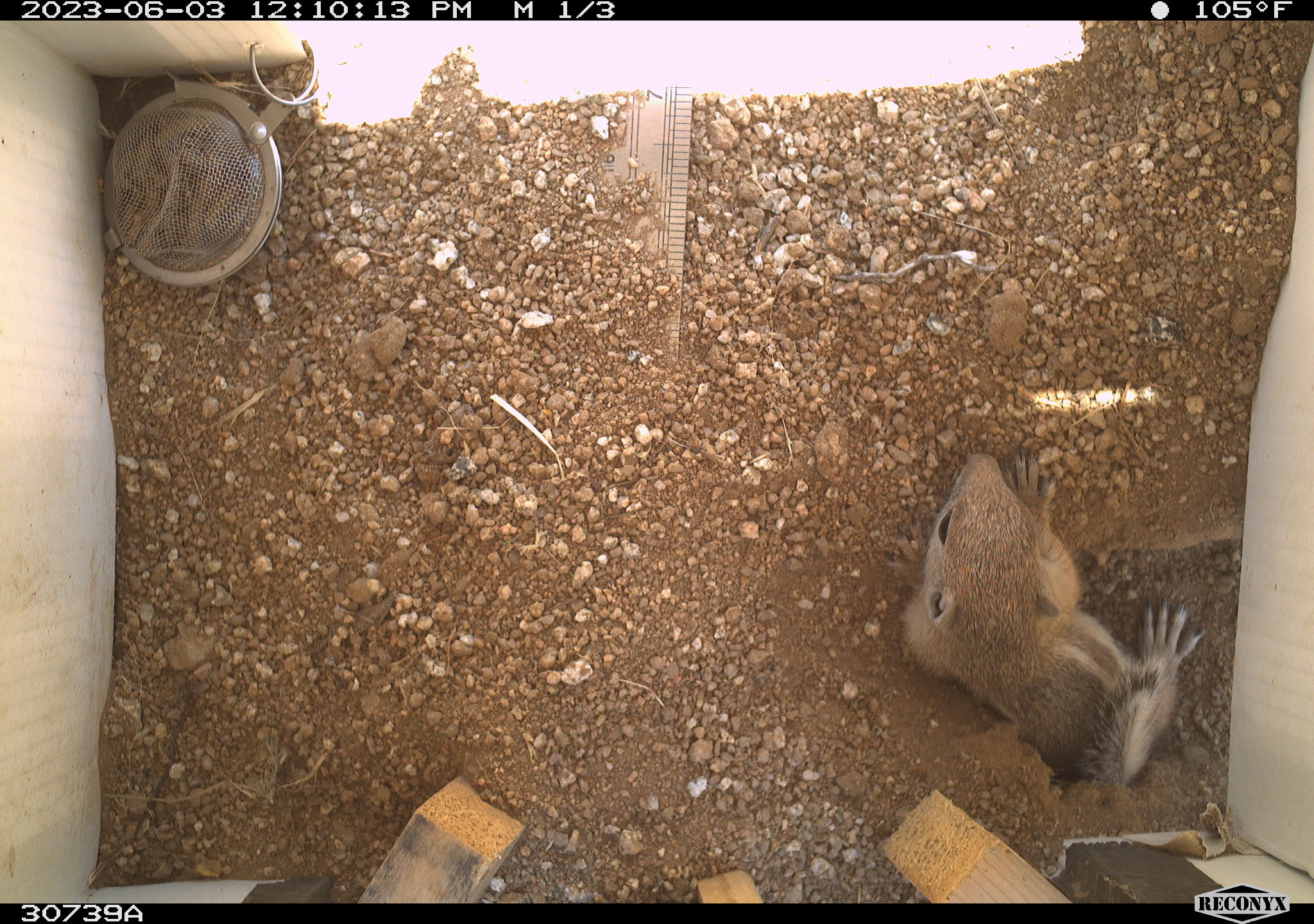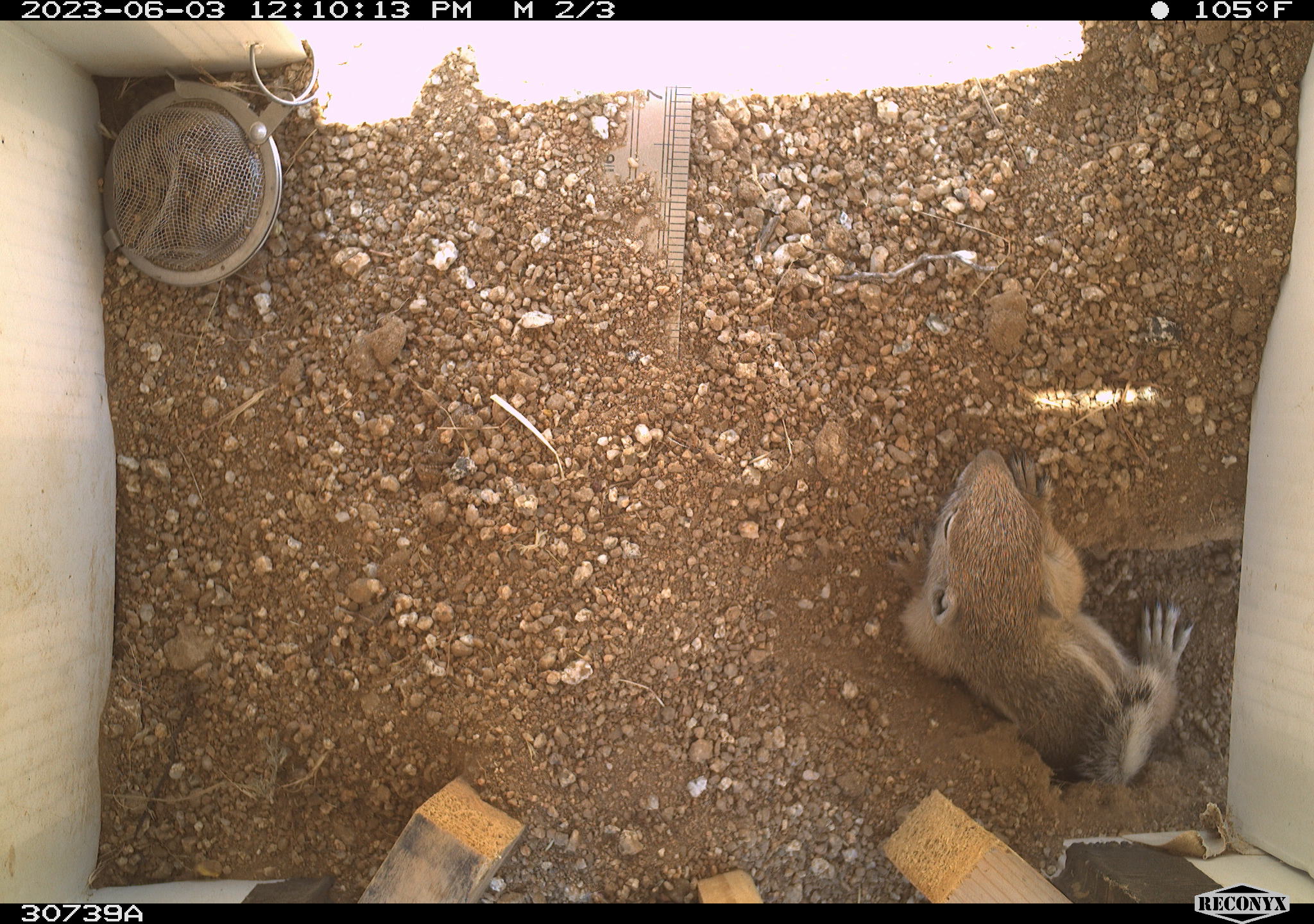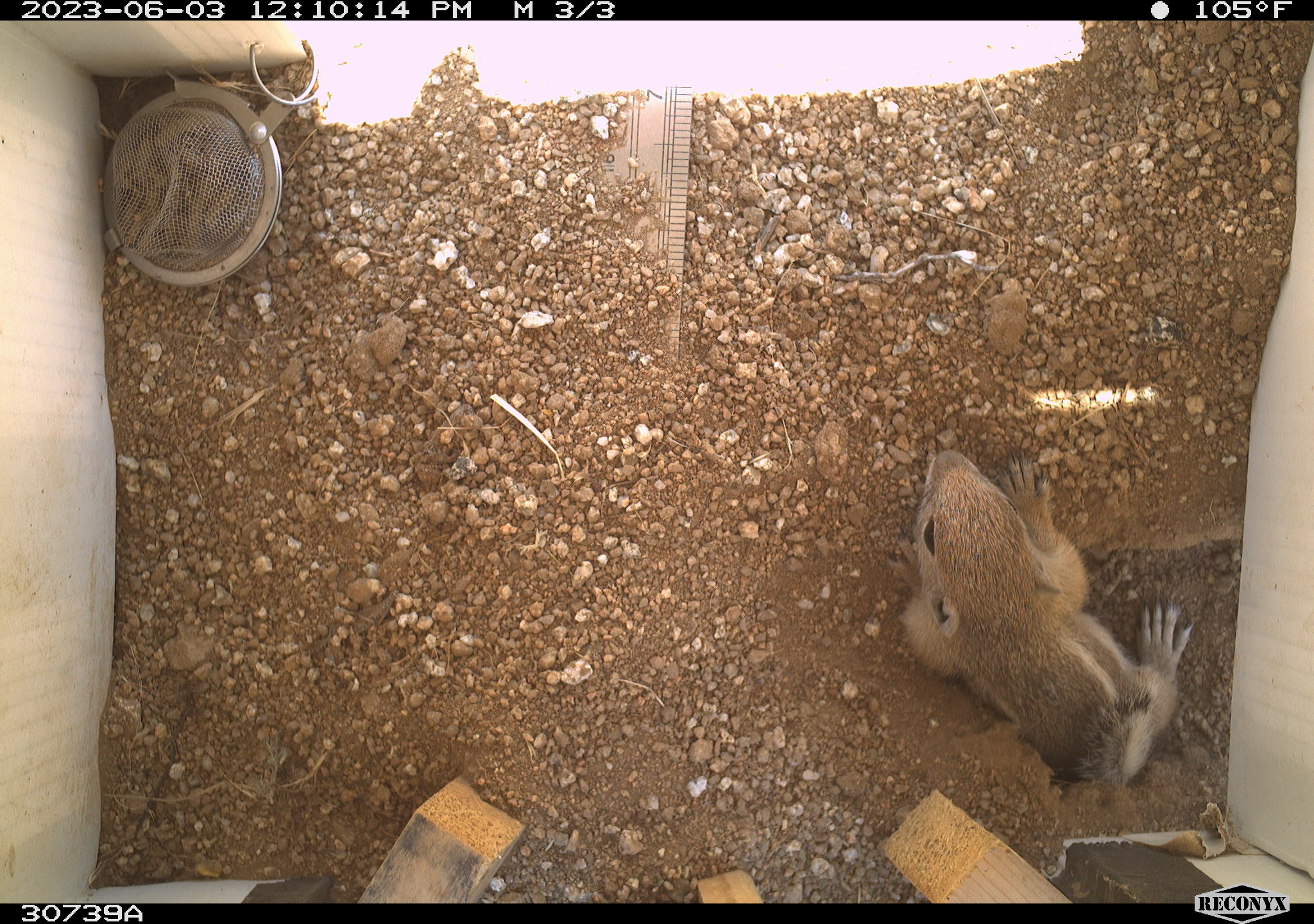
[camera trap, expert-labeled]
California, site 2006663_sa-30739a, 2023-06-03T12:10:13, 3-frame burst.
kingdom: Animalia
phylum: Chordata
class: Mammalia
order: Rodentia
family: Sciuridae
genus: Ammospermophilus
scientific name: Ammospermophilus leucurus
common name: white-tailed antelope squirrel